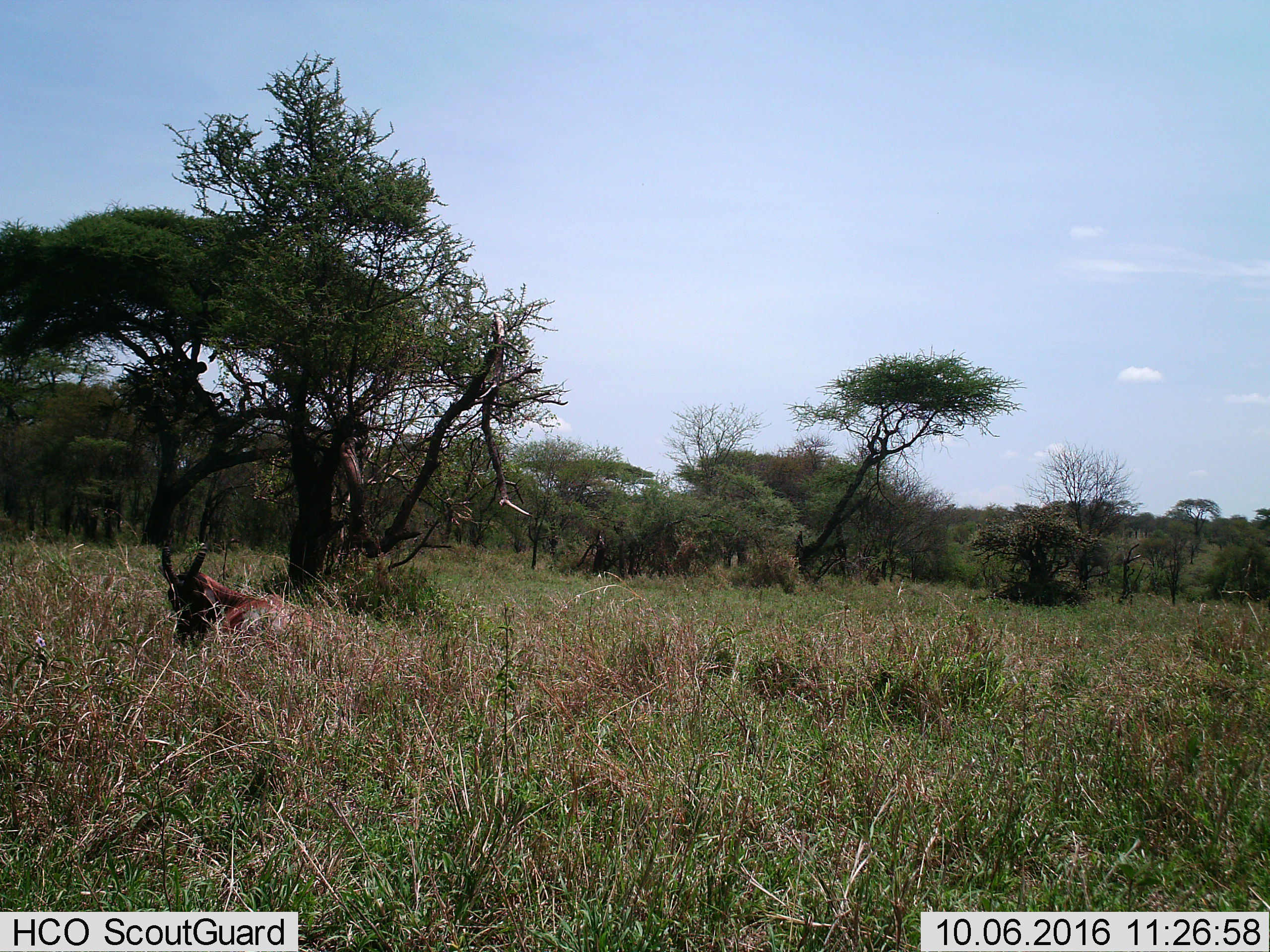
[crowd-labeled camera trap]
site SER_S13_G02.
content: unidentified animal